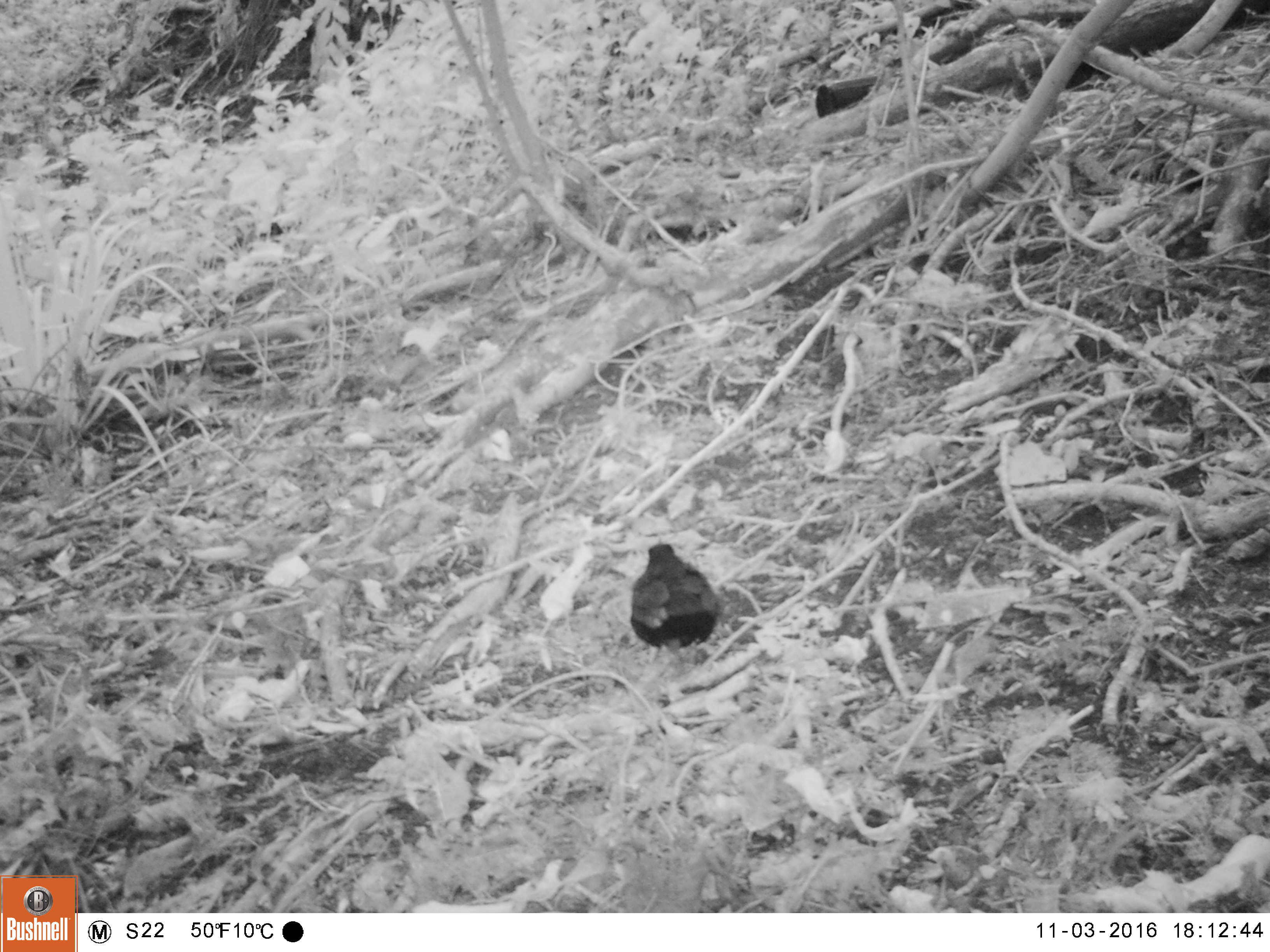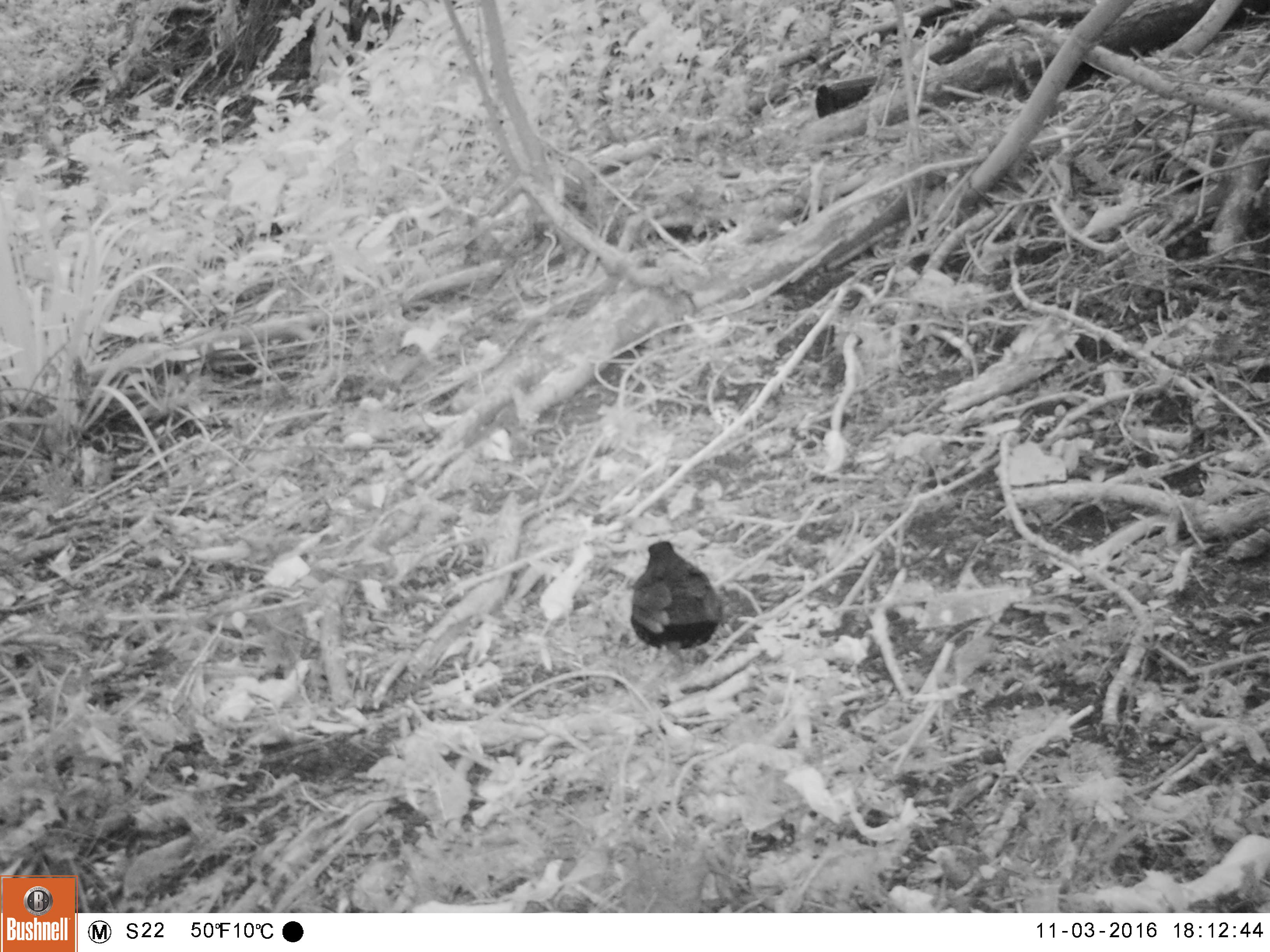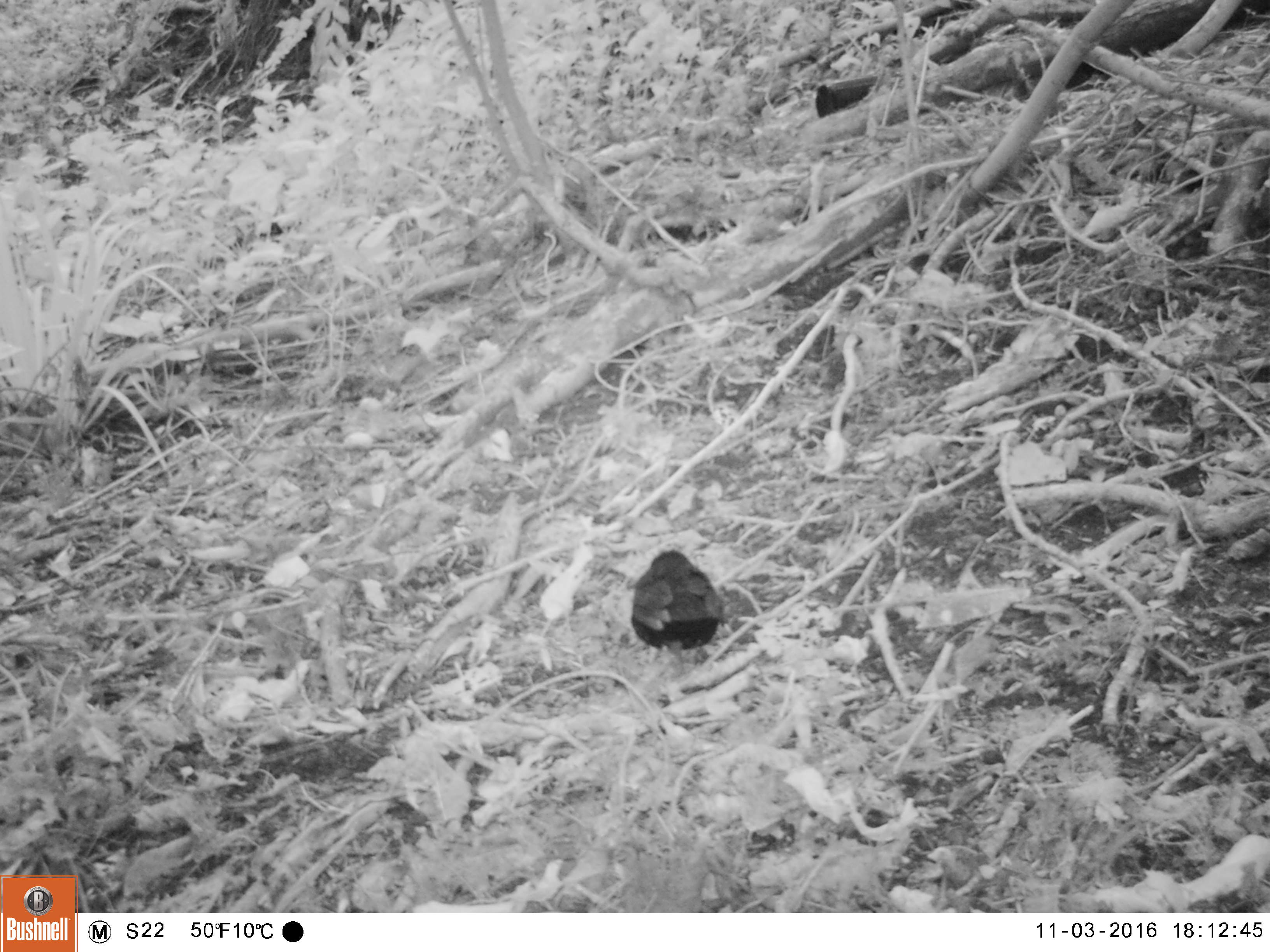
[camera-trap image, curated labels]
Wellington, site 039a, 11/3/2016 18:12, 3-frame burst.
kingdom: Animalia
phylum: Chordata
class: Aves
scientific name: Aves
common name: bird